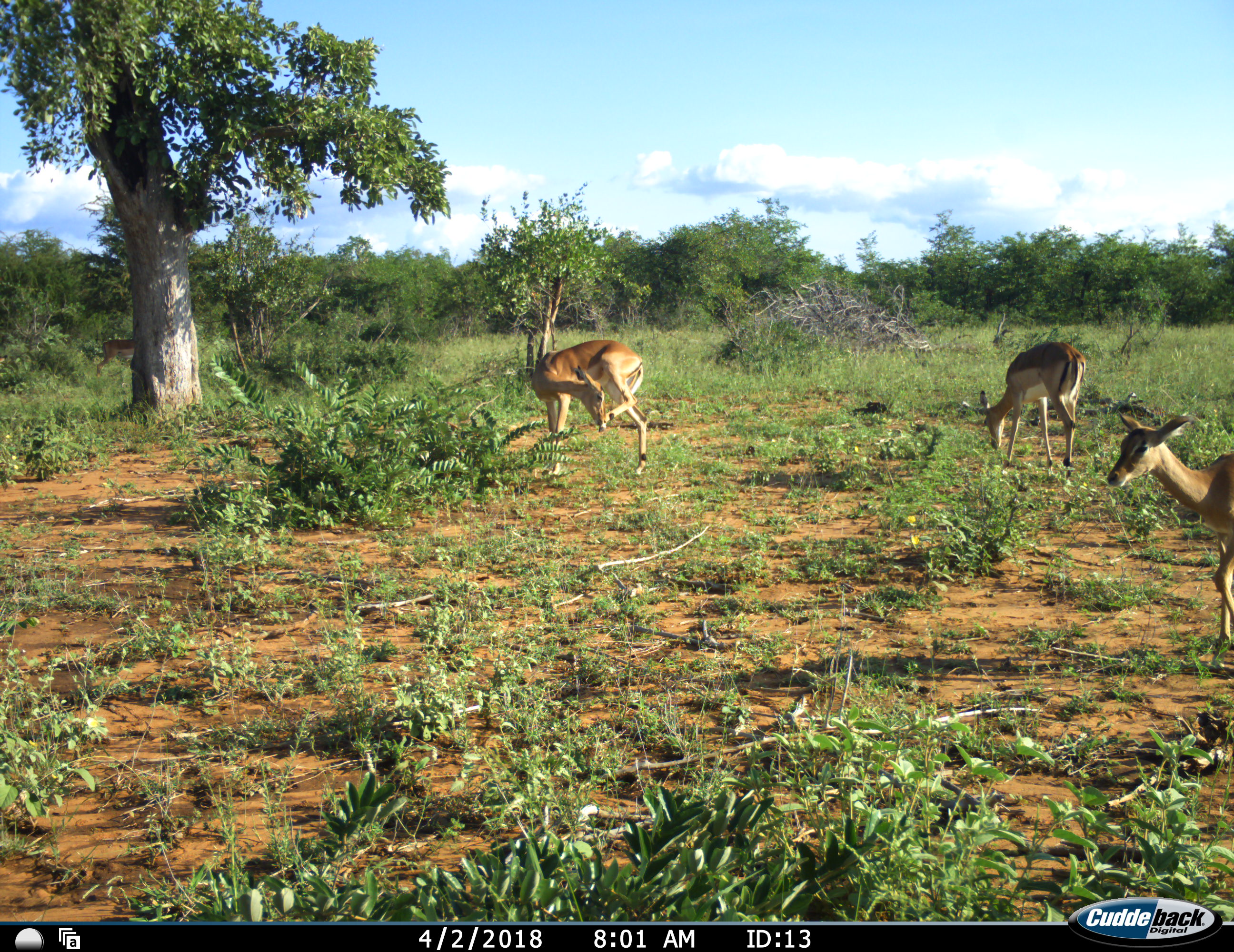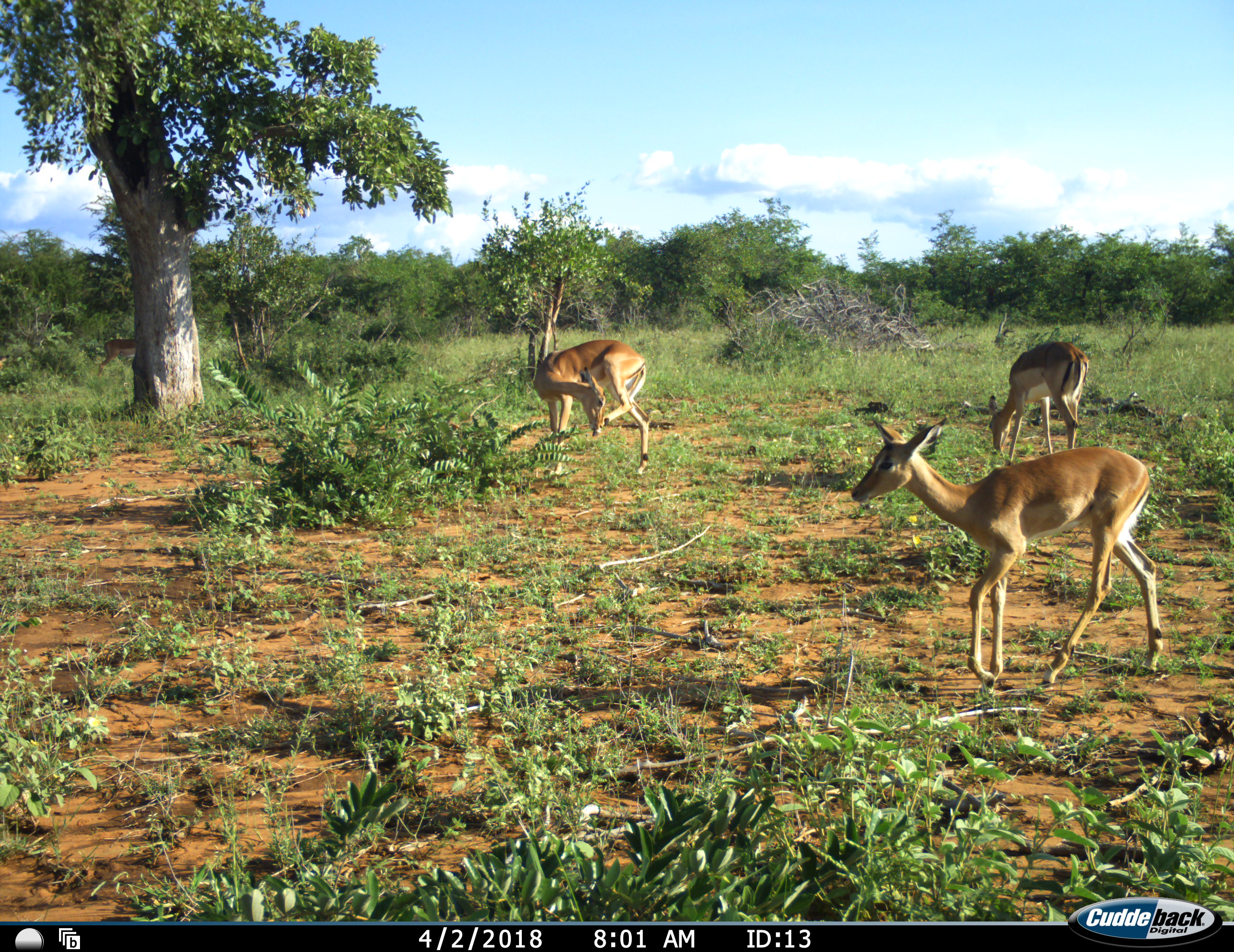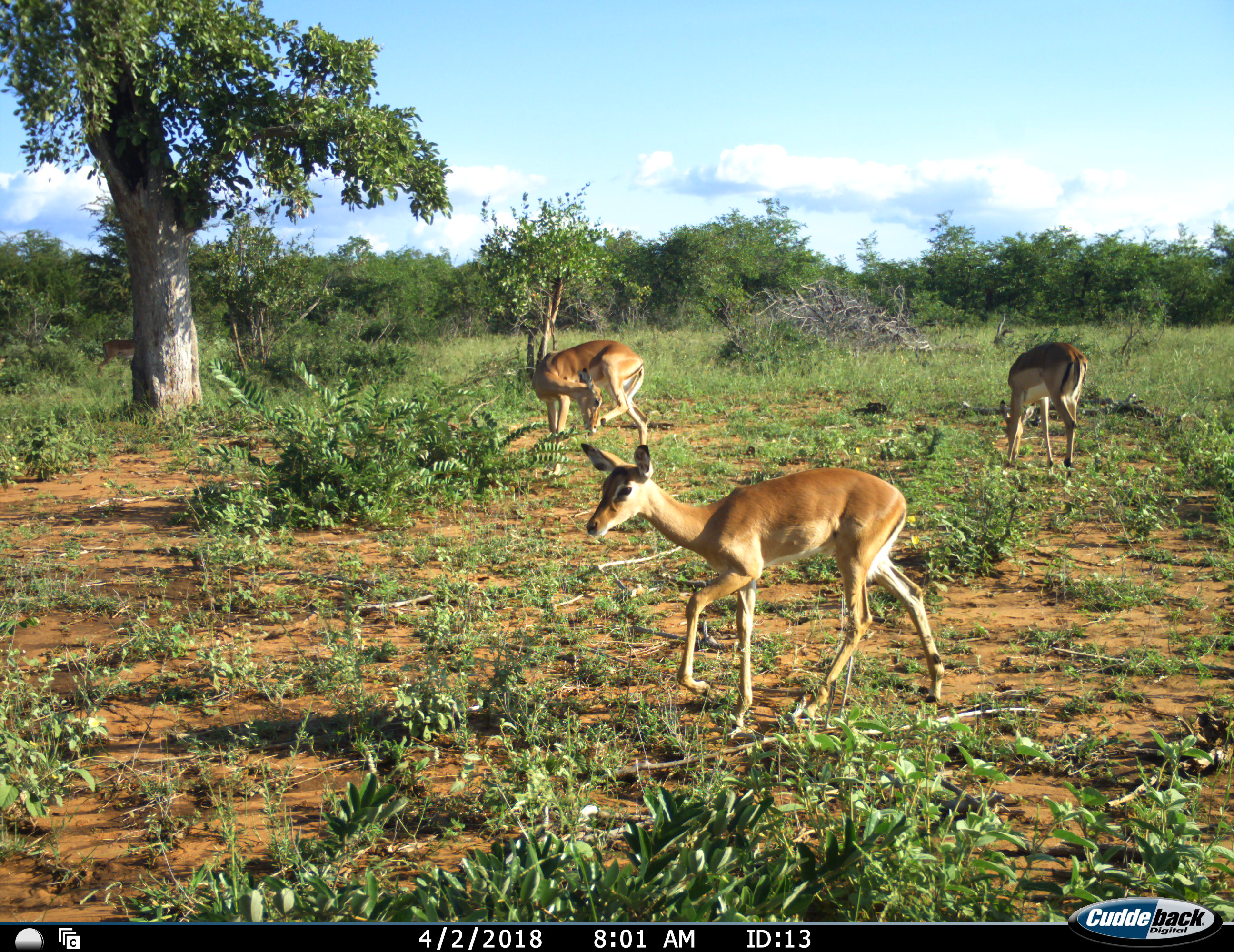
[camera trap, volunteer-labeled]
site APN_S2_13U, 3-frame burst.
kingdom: Animalia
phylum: Chordata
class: Mammalia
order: Artiodactyla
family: Bovidae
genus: Aepyceros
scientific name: Aepyceros melampus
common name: impala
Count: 3.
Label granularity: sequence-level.